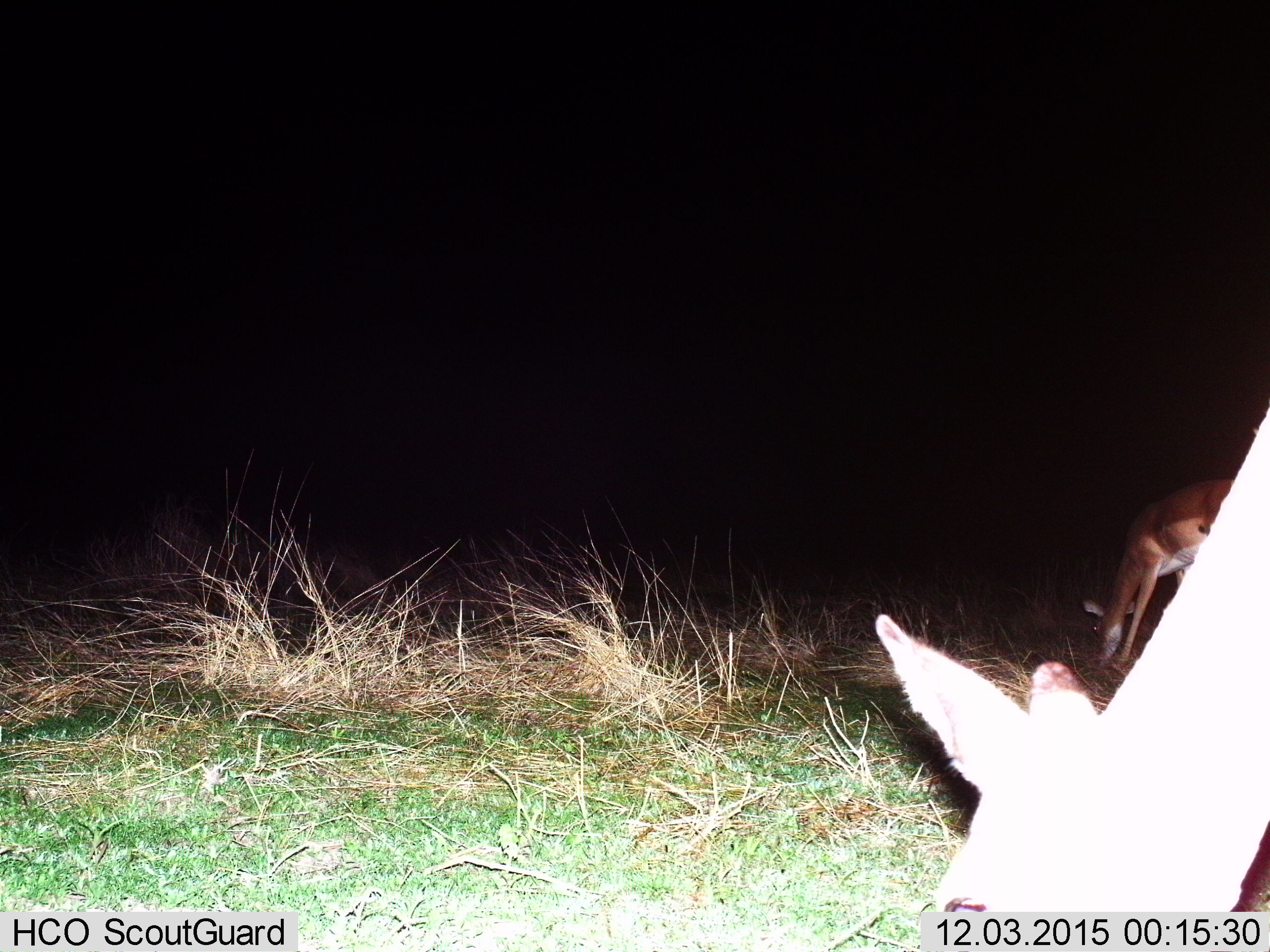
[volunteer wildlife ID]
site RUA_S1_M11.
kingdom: Animalia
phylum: Chordata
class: Mammalia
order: Artiodactyla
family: Bovidae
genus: Aepyceros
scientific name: Aepyceros melampus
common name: impala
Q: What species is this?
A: Impala (Aepyceros melampus).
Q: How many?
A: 2.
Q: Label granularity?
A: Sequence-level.